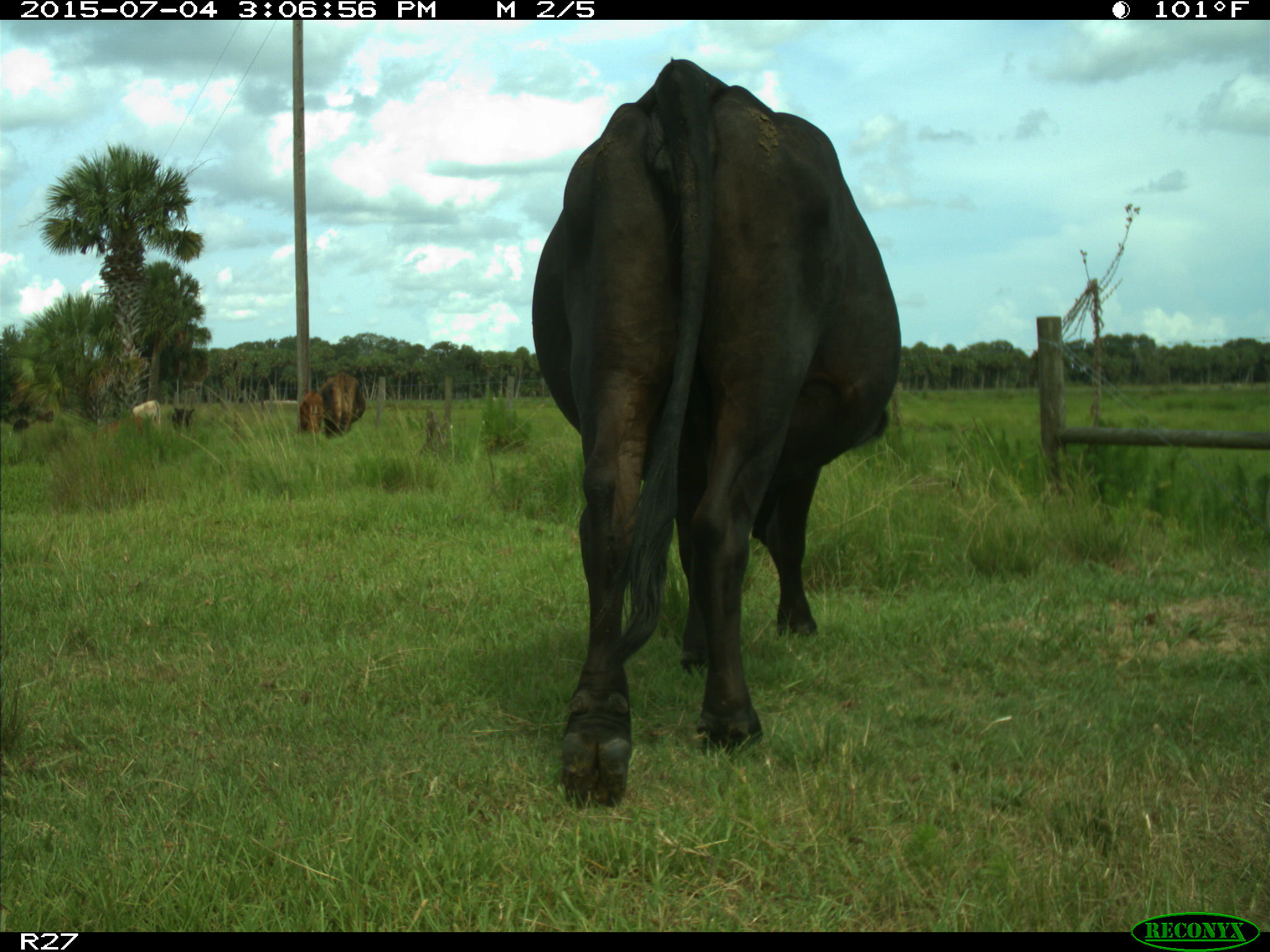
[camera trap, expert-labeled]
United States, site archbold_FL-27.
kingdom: Animalia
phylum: Chordata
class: Mammalia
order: Artiodactyla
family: Bovidae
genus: Bos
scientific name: Bos taurus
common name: domestic cow